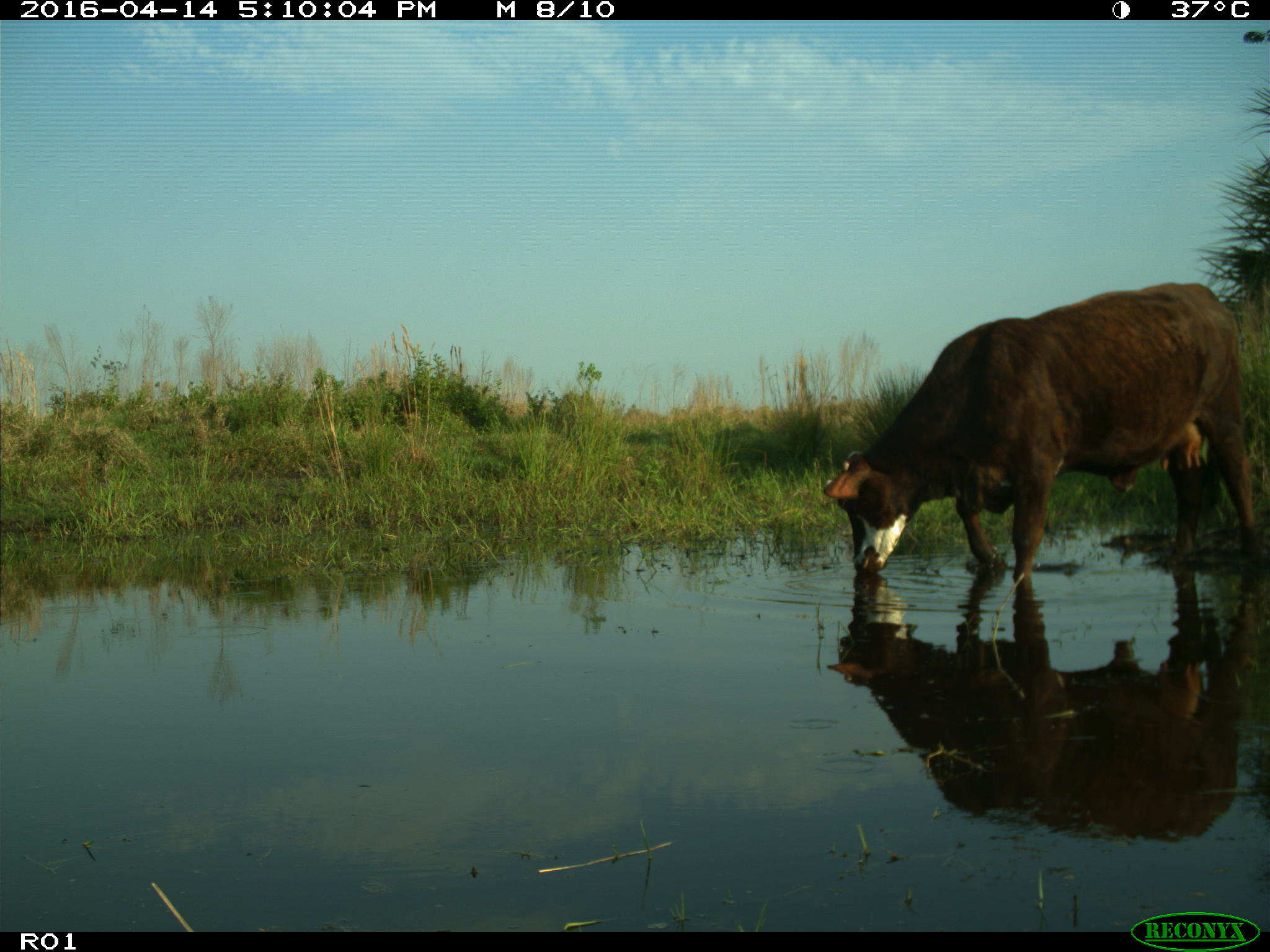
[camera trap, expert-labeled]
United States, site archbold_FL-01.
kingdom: Animalia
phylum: Chordata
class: Mammalia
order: Artiodactyla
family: Bovidae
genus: Bos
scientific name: Bos taurus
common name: domestic cow